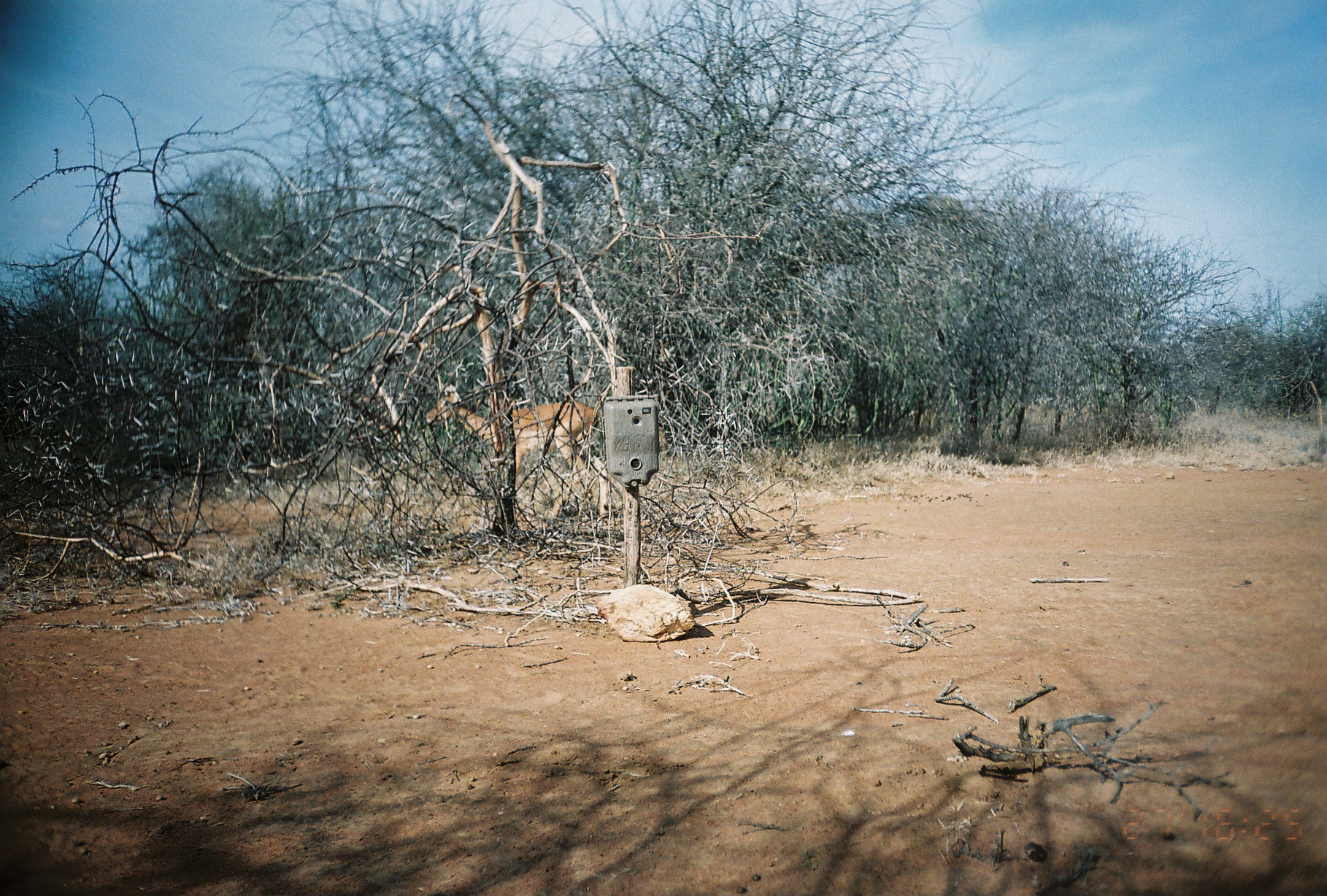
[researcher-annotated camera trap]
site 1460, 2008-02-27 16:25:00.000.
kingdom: Animalia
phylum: Chordata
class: Mammalia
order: Artiodactyla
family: Bovidae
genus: Aepyceros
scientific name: Aepyceros melampus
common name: impala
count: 1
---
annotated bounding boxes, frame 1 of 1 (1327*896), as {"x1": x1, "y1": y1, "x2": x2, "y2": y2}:
aepyceros melampus: {"x1": 425, "y1": 389, "x2": 607, "y2": 515}